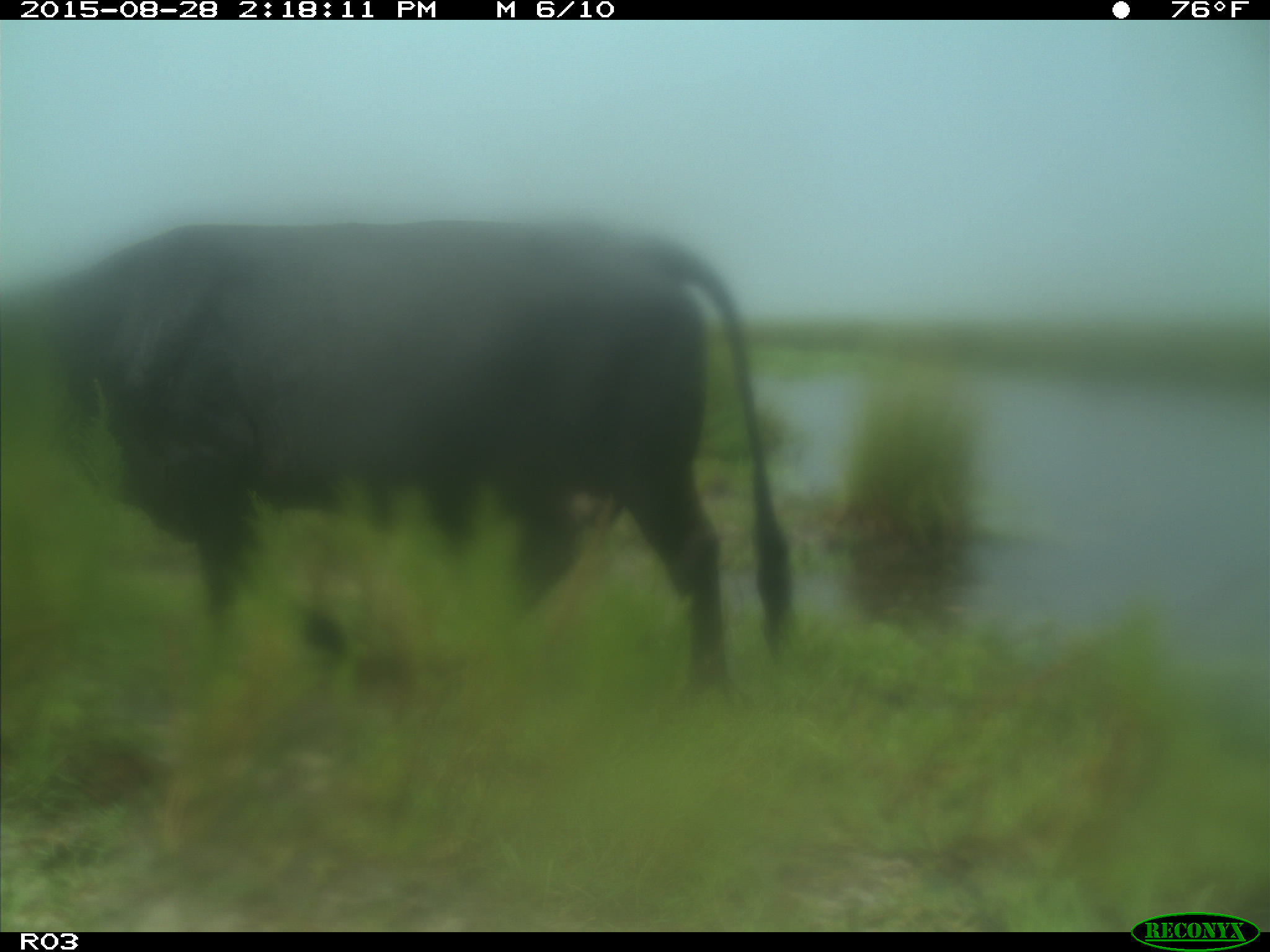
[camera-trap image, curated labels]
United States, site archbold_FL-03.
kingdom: Animalia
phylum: Chordata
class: Mammalia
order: Artiodactyla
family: Bovidae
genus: Bos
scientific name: Bos taurus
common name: domestic cow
Bos taurus (domestic cow).